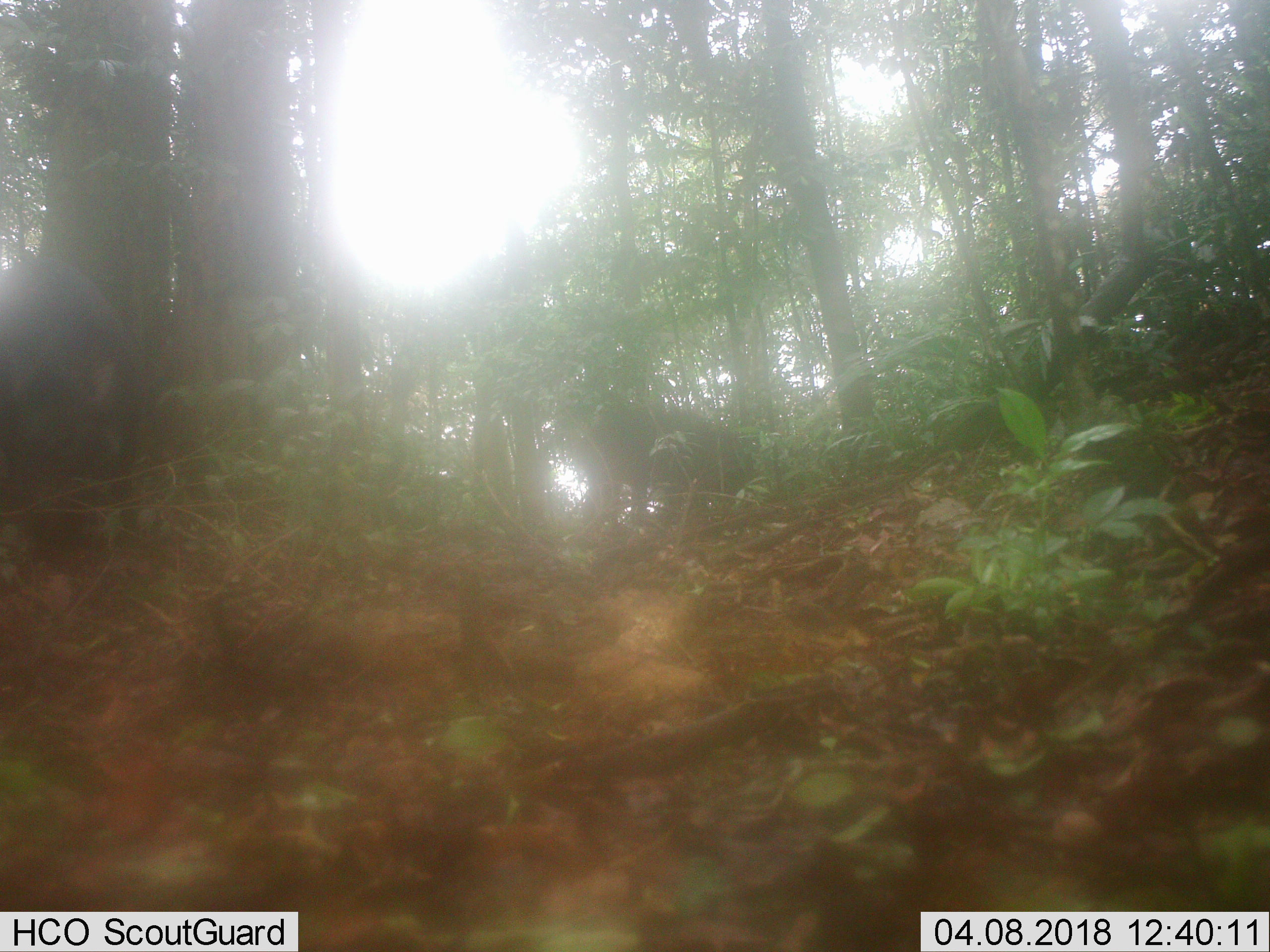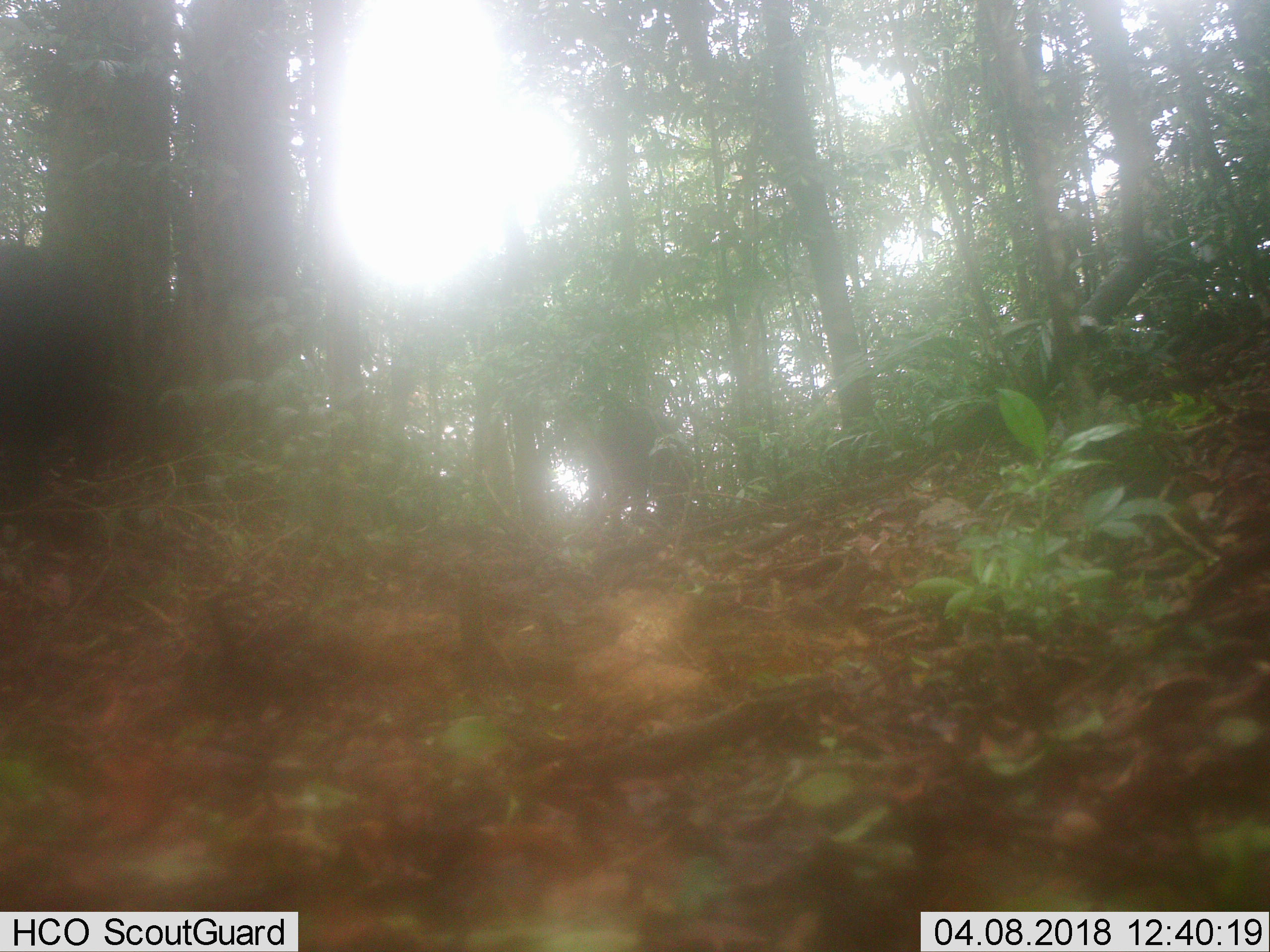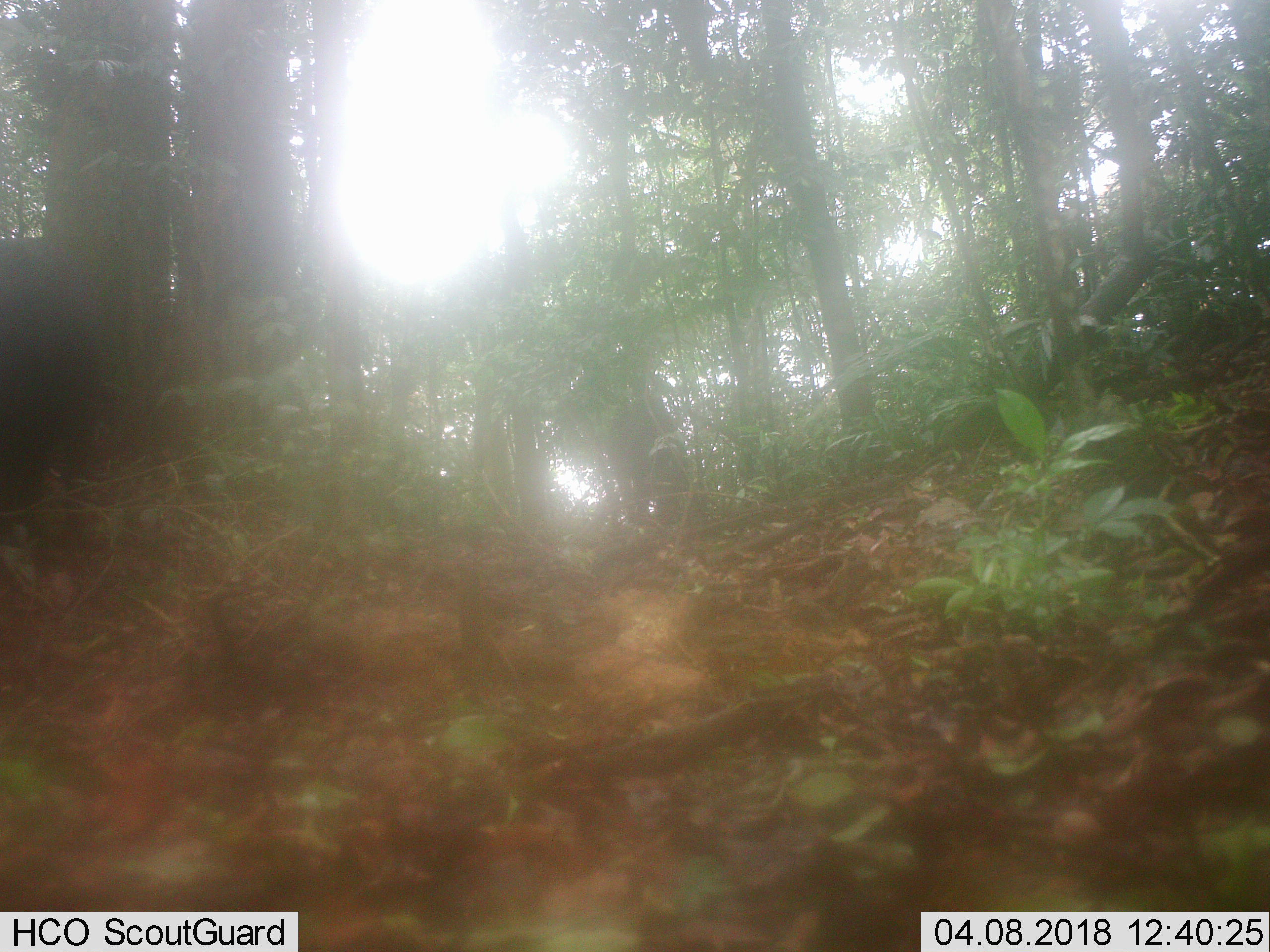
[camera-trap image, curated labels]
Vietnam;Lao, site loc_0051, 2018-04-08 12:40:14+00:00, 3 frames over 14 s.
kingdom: Animalia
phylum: Chordata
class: Mammalia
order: Artiodactyla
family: Suidae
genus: Sus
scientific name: Sus scrofa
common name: eurasian wild pig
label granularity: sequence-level